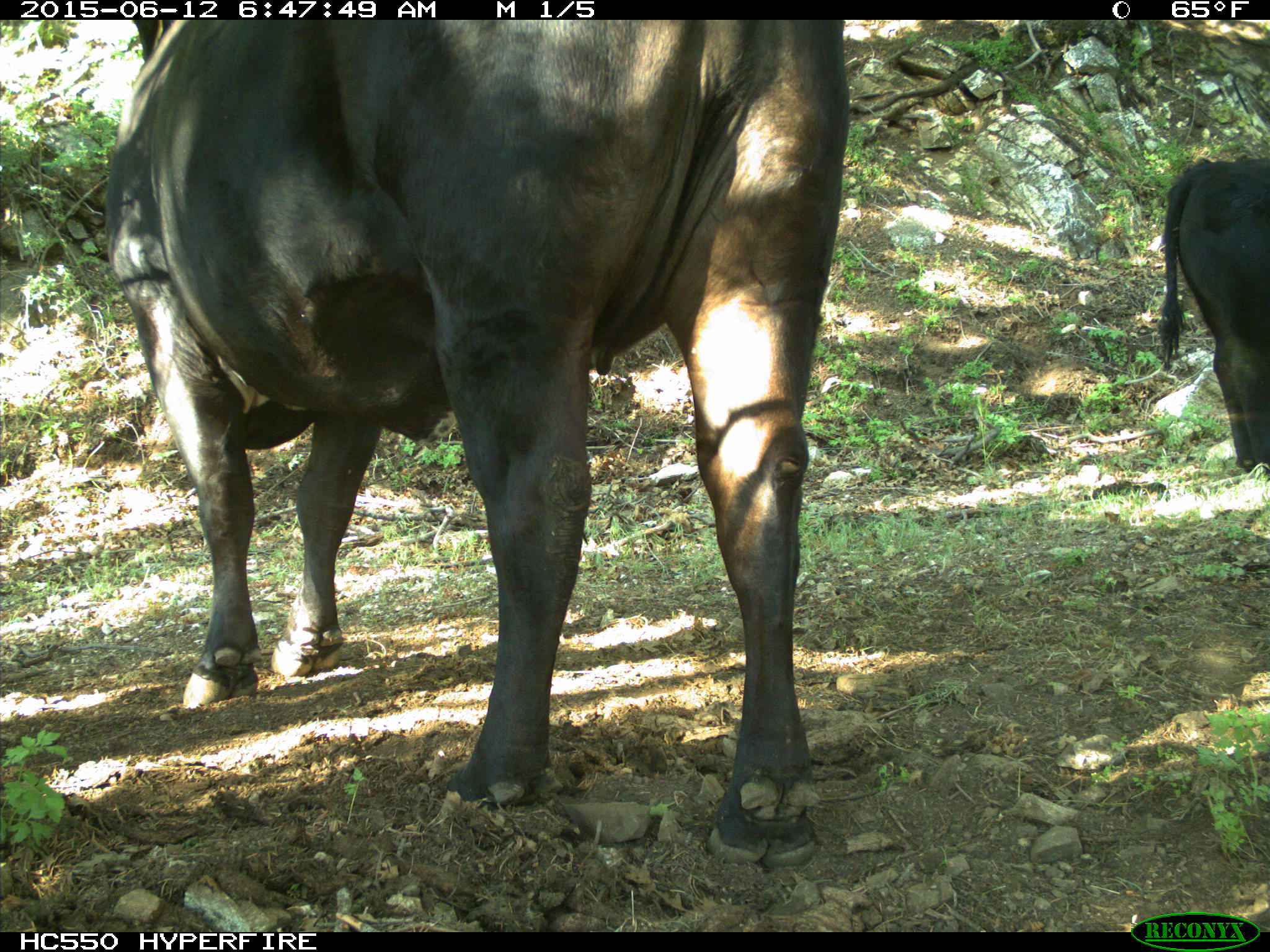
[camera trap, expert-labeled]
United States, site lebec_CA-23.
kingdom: Animalia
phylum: Chordata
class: Mammalia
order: Artiodactyla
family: Bovidae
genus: Bos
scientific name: Bos taurus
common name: domestic cow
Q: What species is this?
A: Bos taurus (domestic cow).